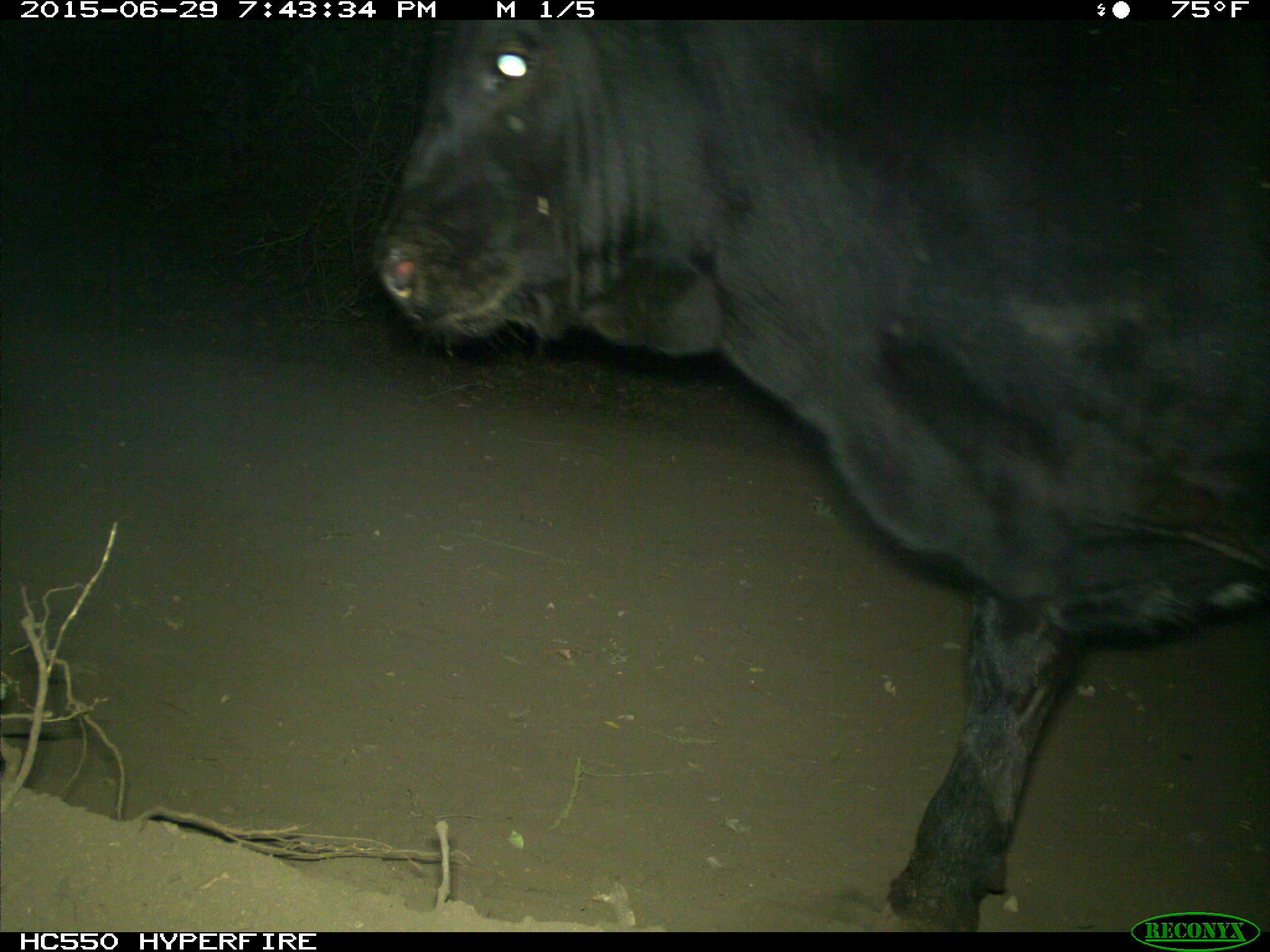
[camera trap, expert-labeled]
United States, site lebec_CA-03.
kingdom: Animalia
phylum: Chordata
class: Mammalia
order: Artiodactyla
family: Bovidae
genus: Bos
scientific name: Bos taurus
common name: domestic cow